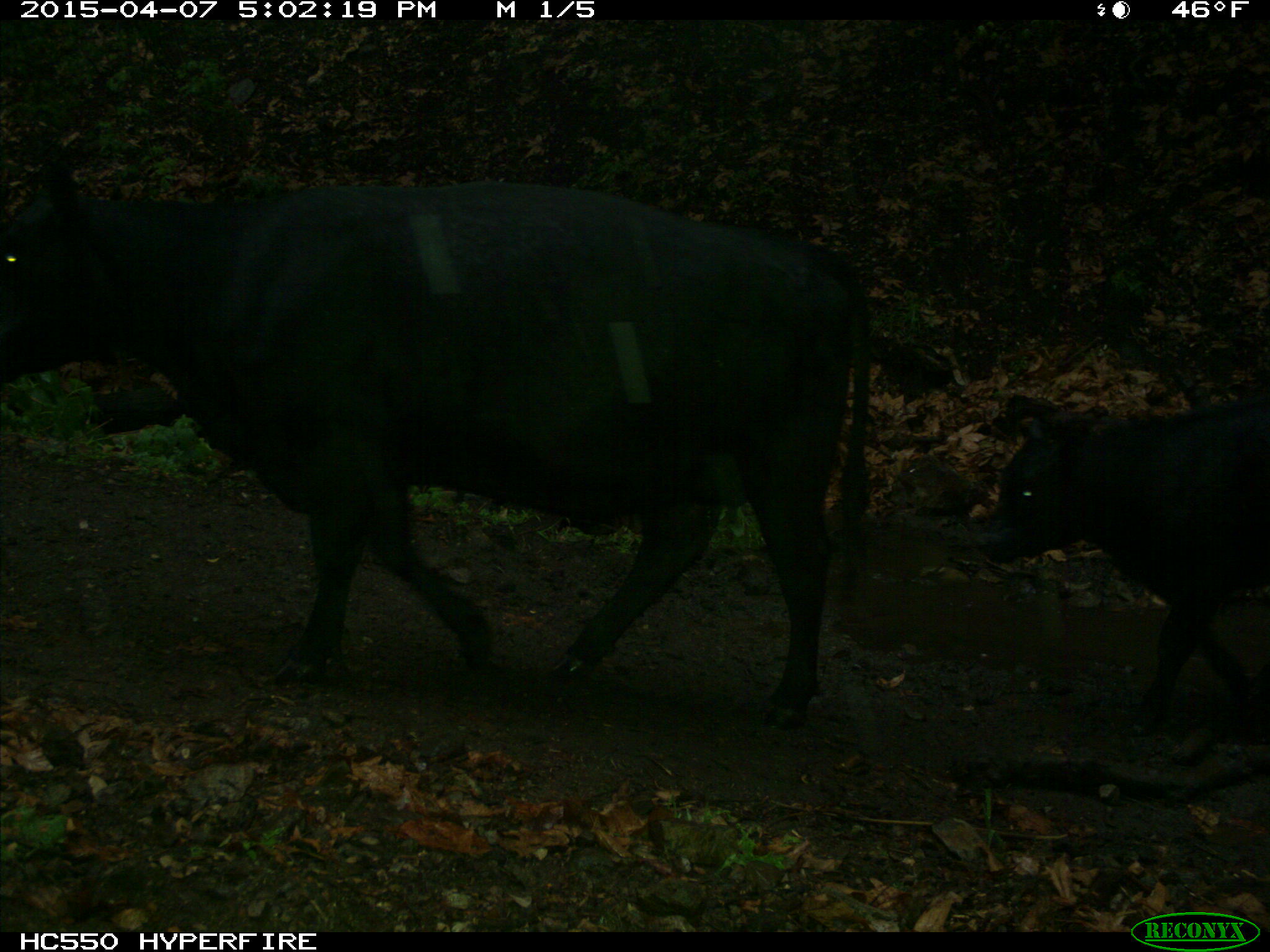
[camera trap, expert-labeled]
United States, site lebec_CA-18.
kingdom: Animalia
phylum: Chordata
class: Mammalia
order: Artiodactyla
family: Bovidae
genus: Bos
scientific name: Bos taurus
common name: domestic cow